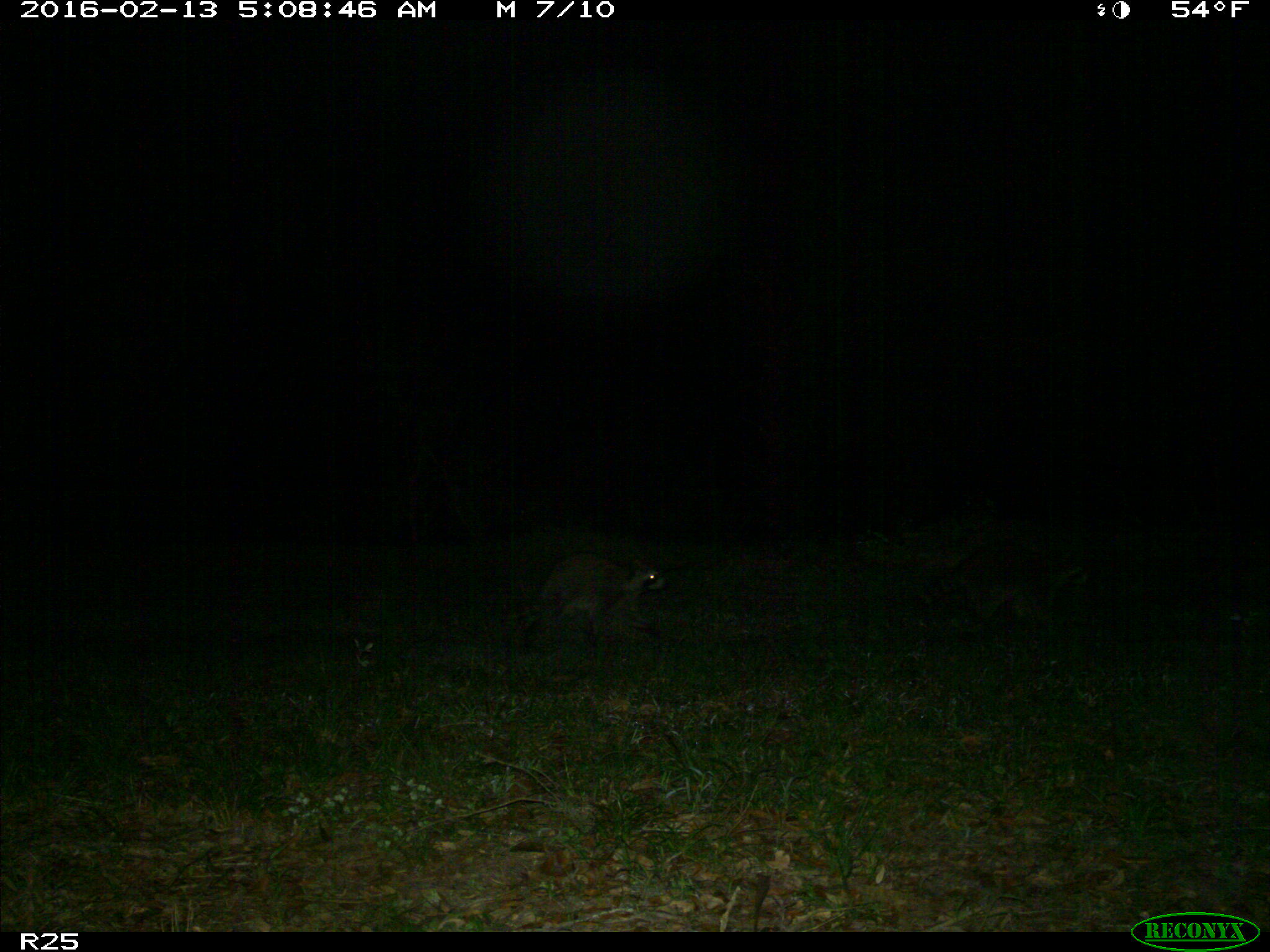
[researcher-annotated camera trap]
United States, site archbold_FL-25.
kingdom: Animalia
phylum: Chordata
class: Mammalia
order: Carnivora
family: Procyonidae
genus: Procyon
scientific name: Procyon lotor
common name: common raccoon